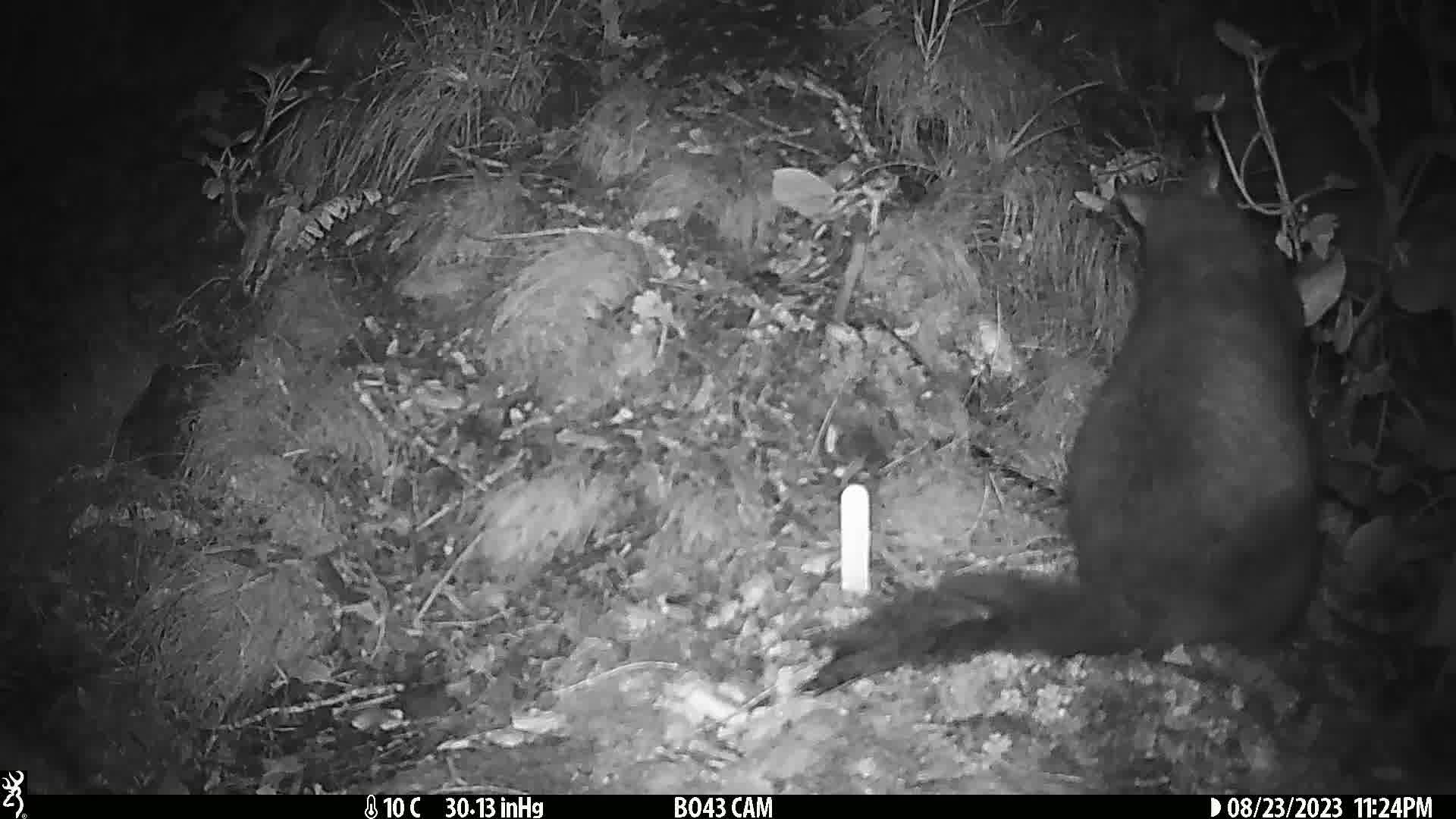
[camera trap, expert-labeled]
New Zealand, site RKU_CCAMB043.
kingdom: Animalia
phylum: Chordata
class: Mammalia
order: Diprotodontia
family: Phalangeridae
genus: Trichosurus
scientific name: Trichosurus vulpecula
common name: common brushtail possum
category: possum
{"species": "possum (common brushtail possum) (Trichosurus vulpecula)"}